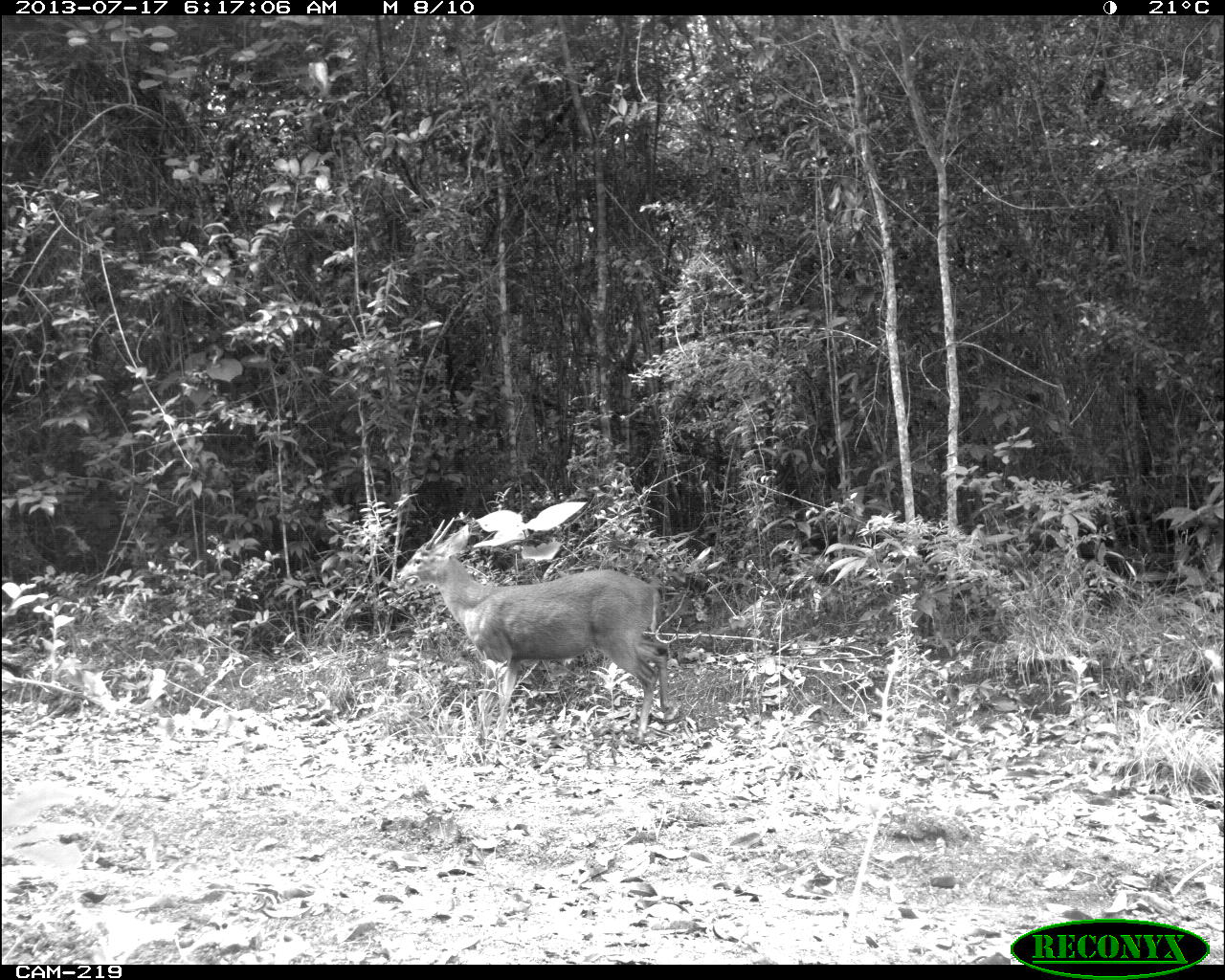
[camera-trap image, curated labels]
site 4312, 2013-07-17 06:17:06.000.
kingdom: Animalia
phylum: Chordata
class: Mammalia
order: Artiodactyla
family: Cervidae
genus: Mazama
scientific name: Mazama temama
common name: central american red brocket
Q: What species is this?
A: Mazama temama (central american red brocket).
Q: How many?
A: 1.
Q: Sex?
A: Male.